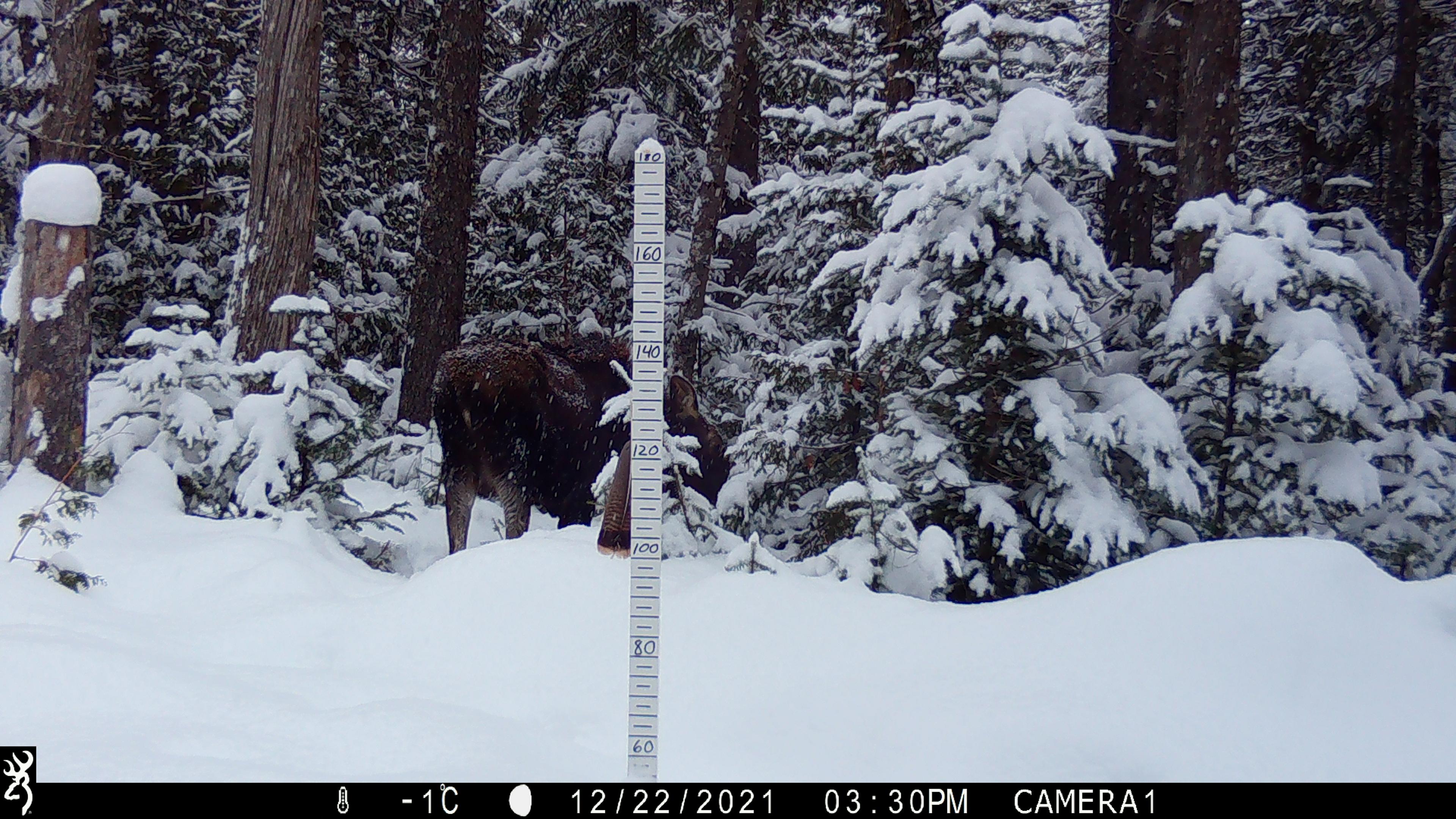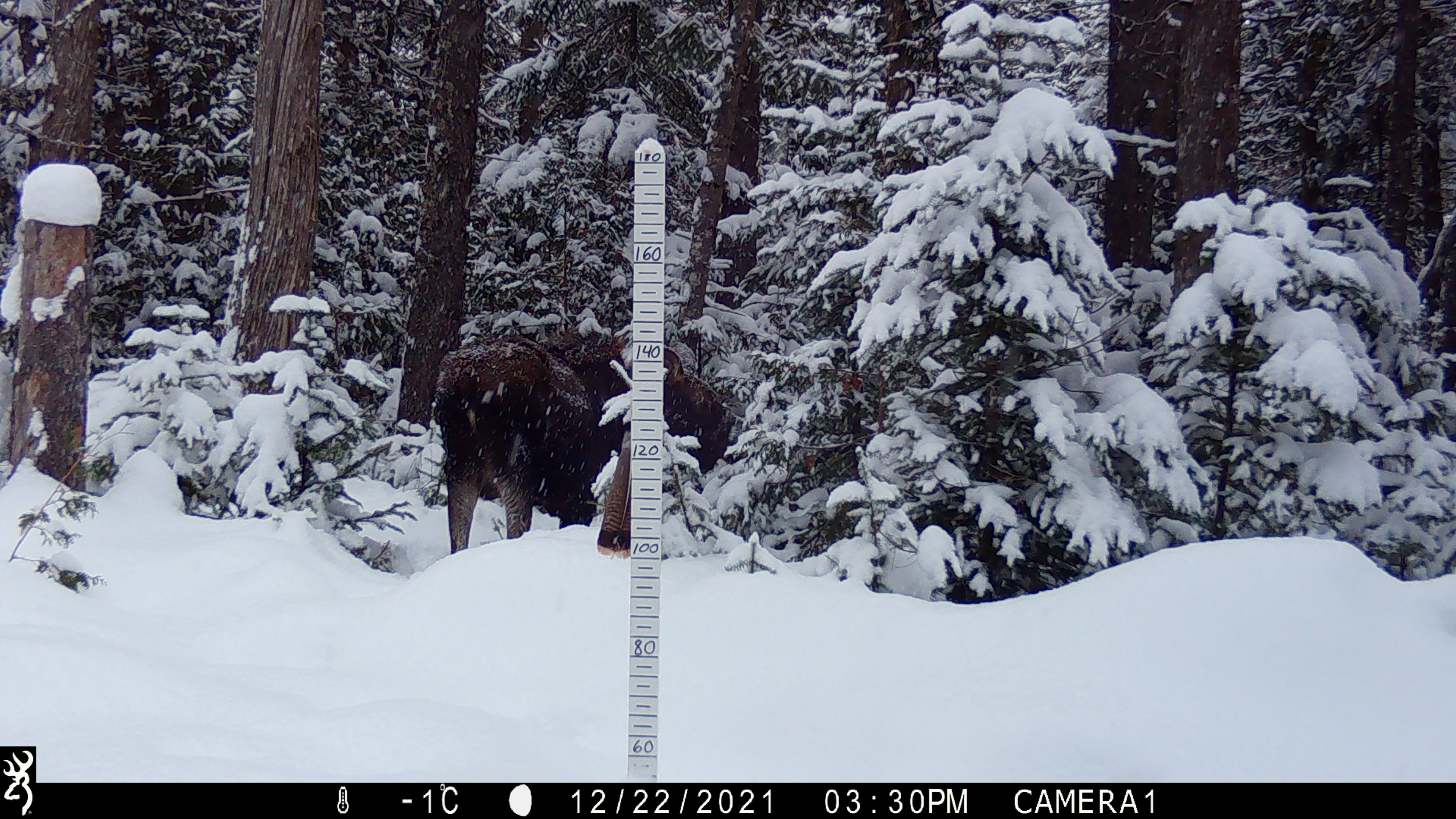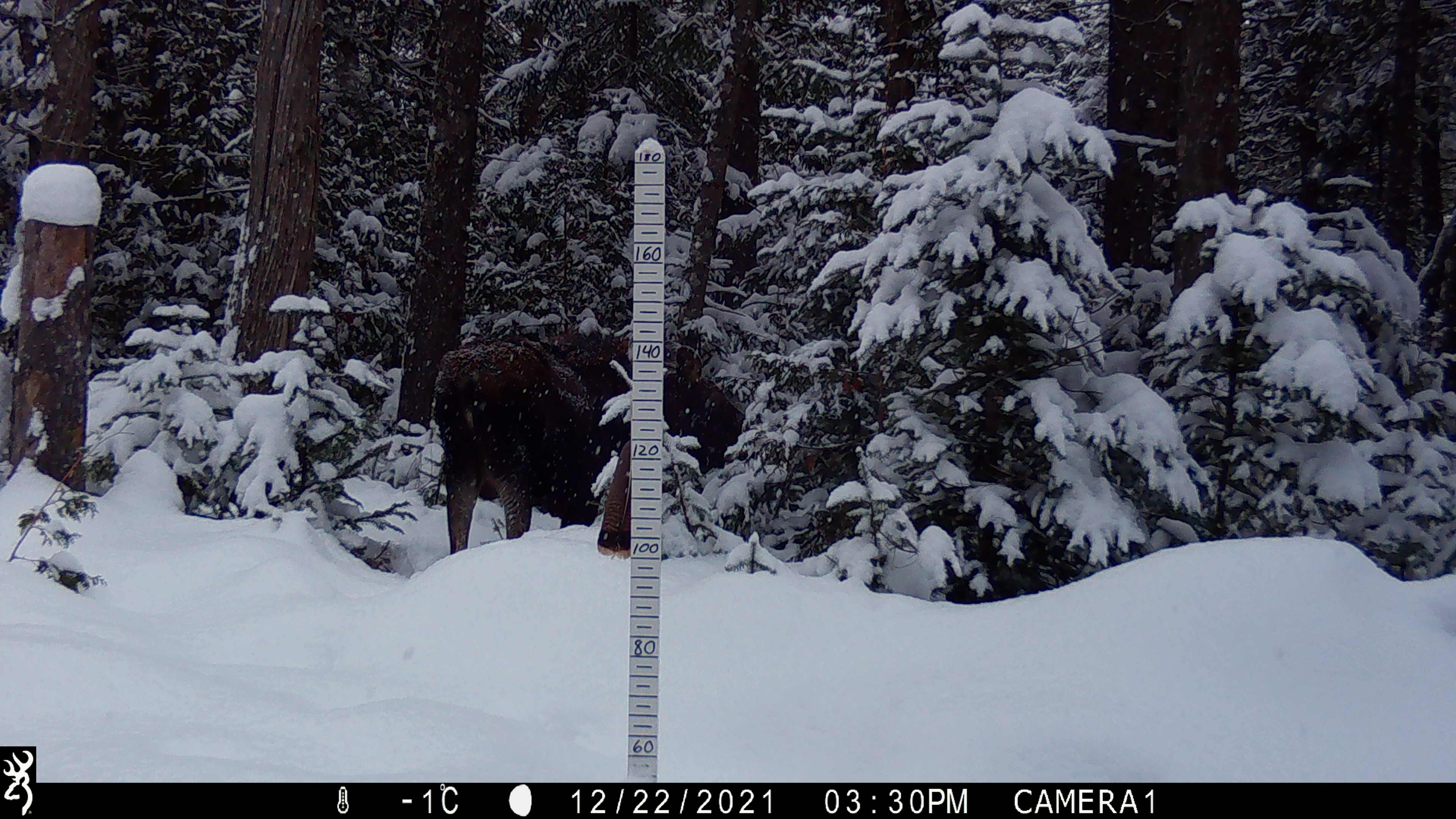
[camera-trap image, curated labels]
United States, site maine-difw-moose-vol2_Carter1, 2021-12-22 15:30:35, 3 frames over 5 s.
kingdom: Animalia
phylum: Chordata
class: Mammalia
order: Artiodactyla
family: Cervidae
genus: Alces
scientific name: Alces alces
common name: moose